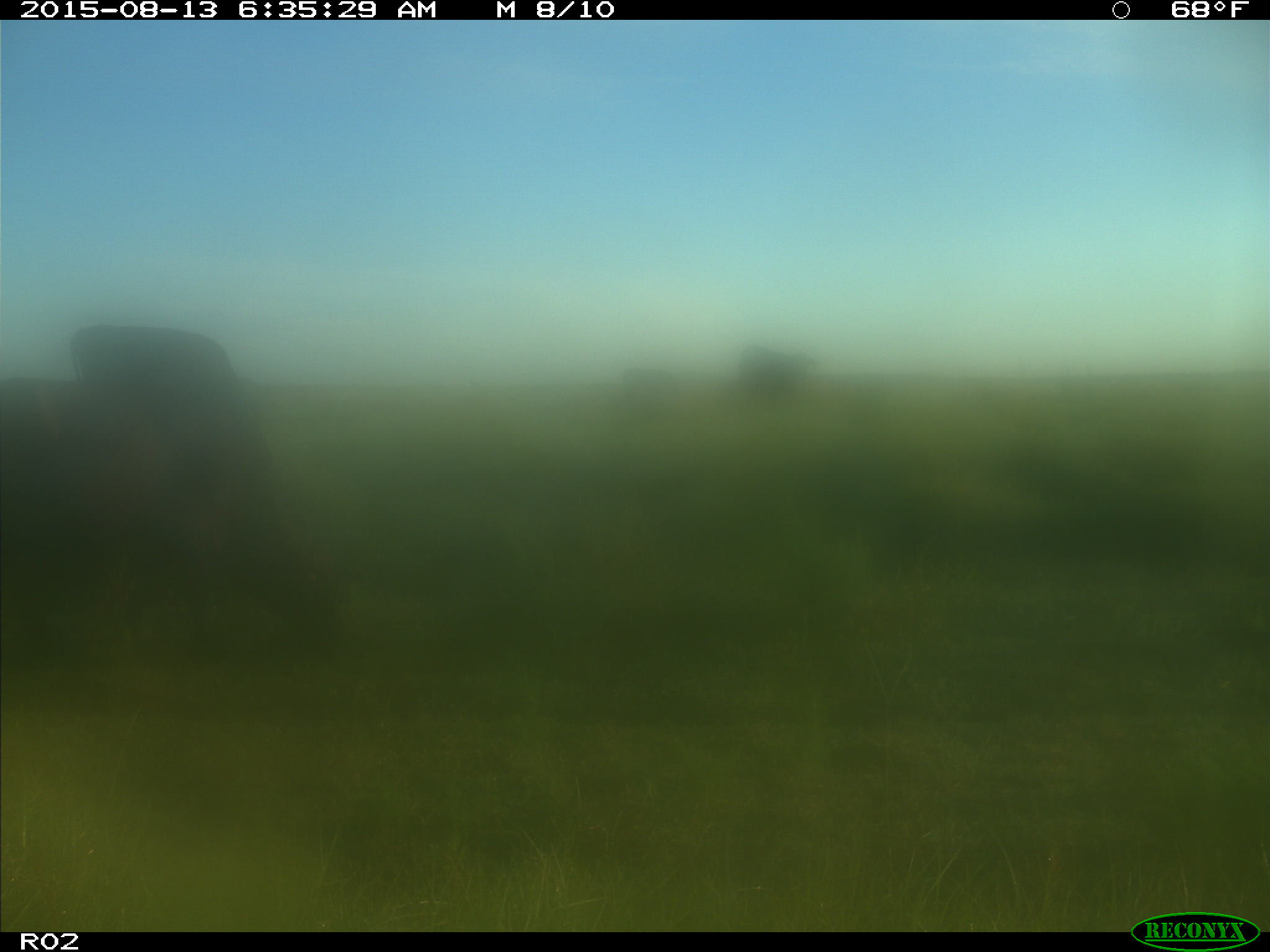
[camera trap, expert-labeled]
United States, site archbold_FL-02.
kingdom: Animalia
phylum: Chordata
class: Mammalia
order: Artiodactyla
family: Bovidae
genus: Bos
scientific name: Bos taurus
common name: domestic cow